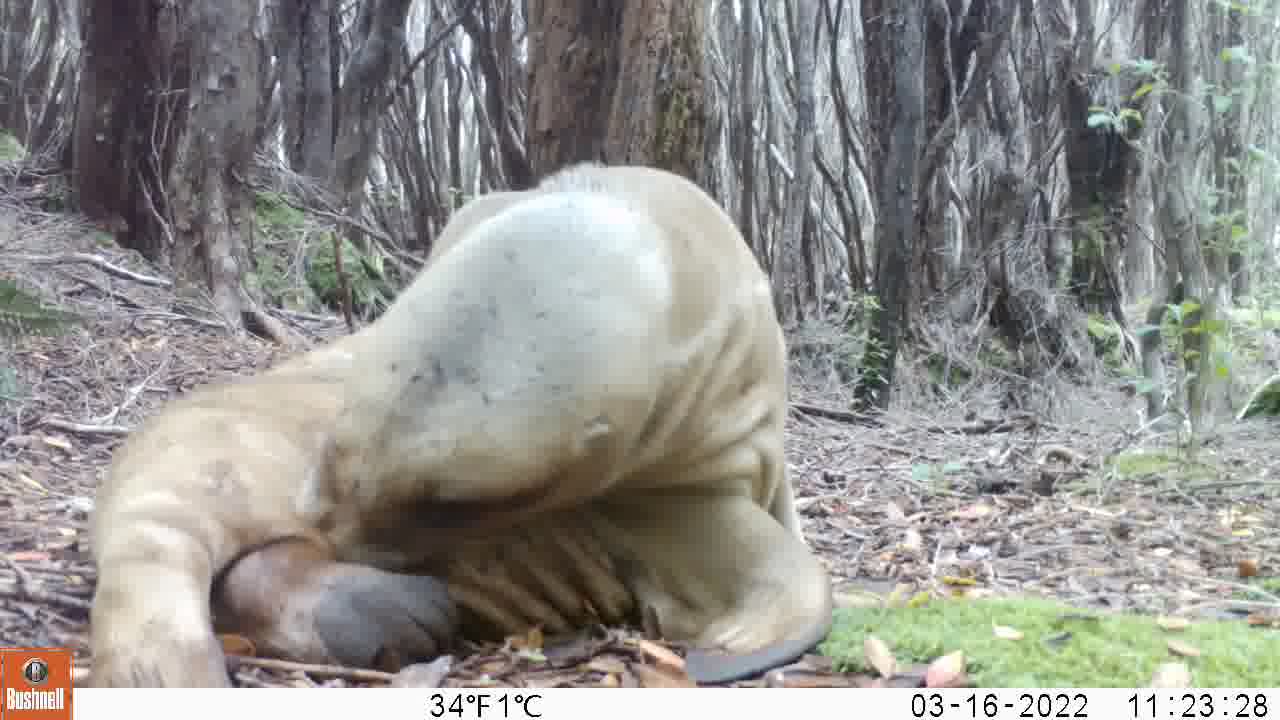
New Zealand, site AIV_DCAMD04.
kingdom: Animalia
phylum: Chordata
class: Mammalia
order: Carnivora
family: Otariidae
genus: Phocarctos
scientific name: Phocarctos hookeri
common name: new zealand sea lion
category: sealion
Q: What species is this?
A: Sealion (new zealand sea lion) (Phocarctos hookeri).